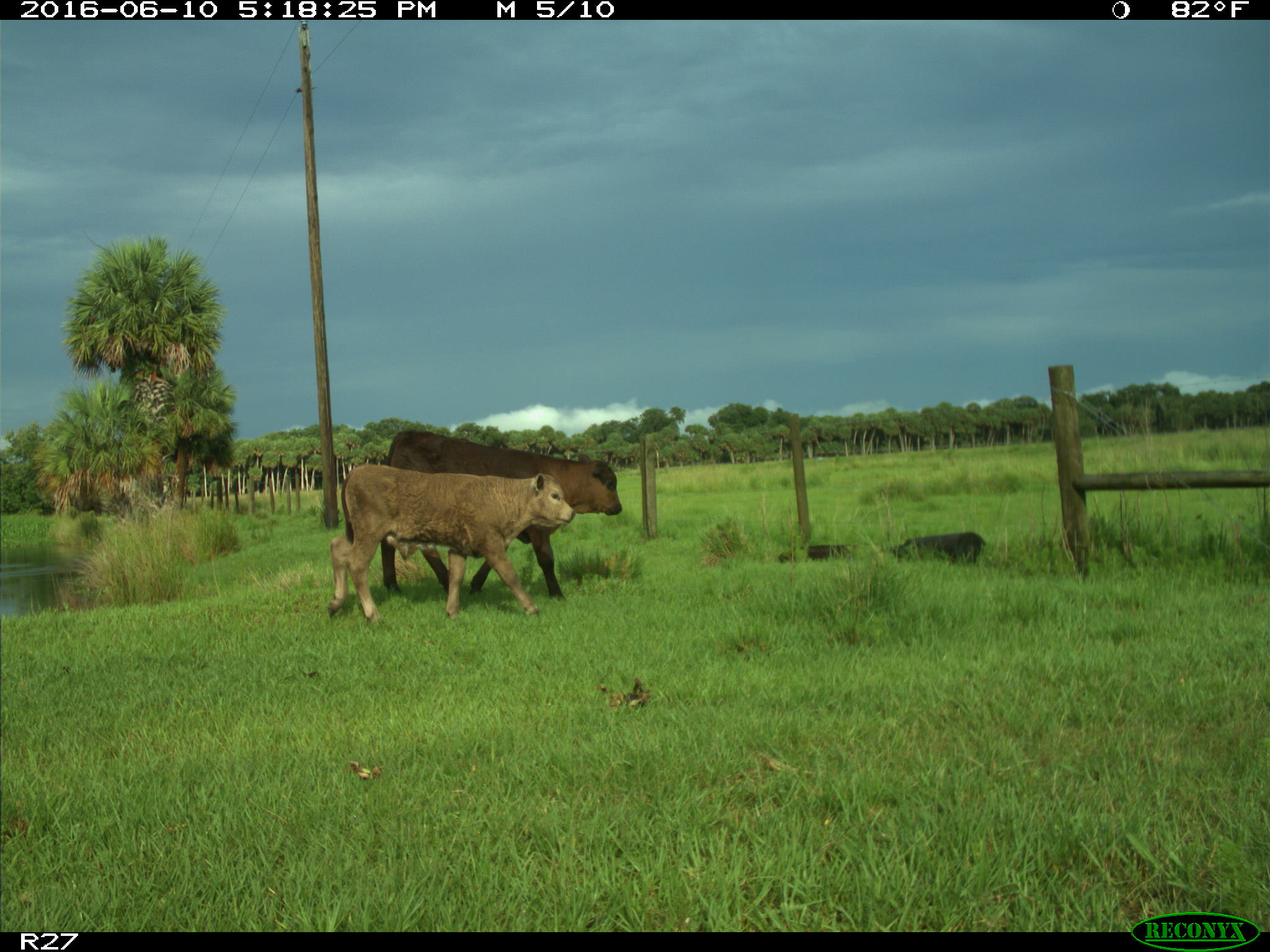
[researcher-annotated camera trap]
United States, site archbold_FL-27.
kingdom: Animalia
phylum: Chordata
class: Mammalia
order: Artiodactyla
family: Bovidae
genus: Bos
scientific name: Bos taurus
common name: domestic cow